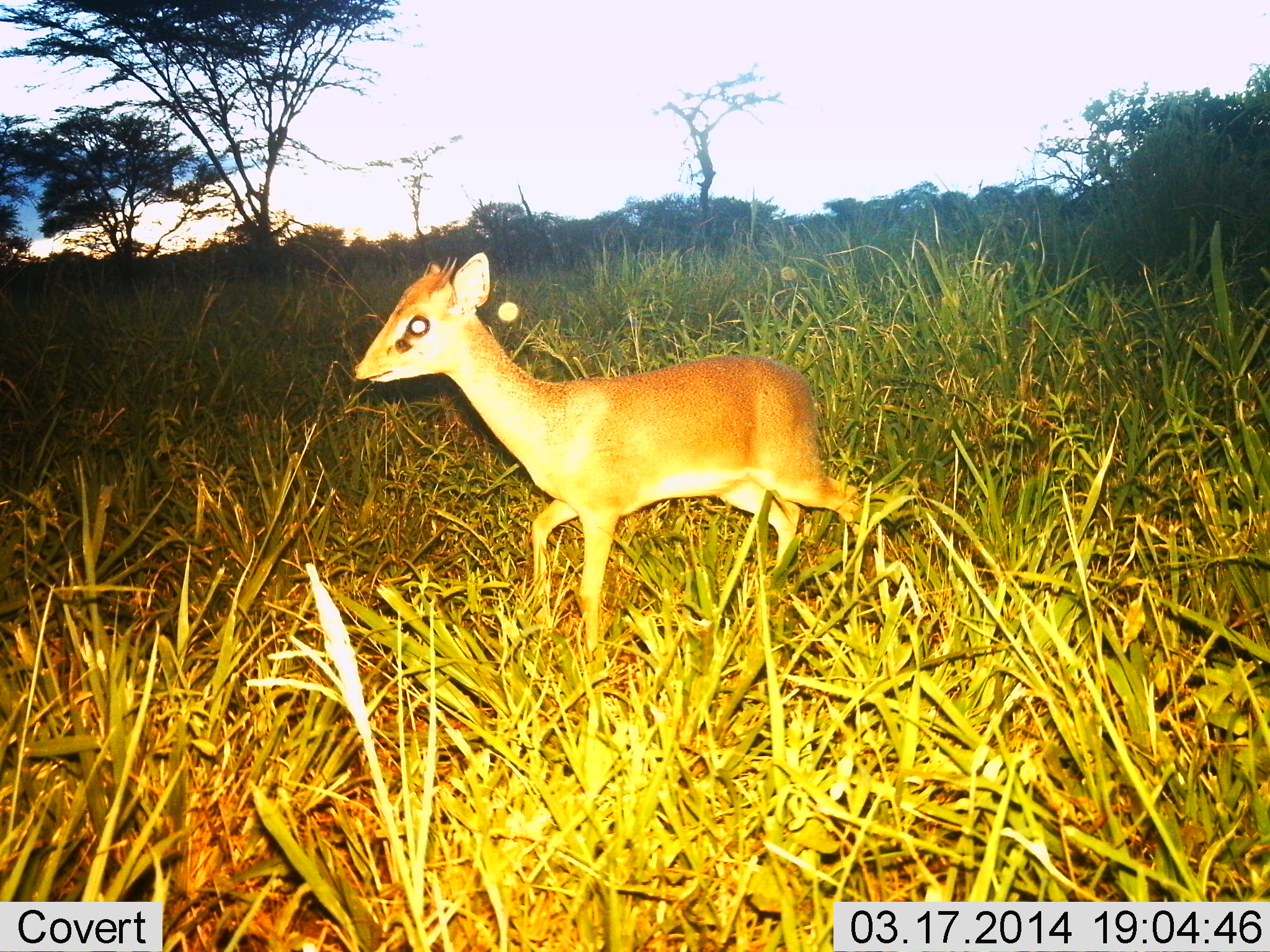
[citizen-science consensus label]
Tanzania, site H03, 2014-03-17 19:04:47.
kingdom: Animalia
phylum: Chordata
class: Mammalia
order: Artiodactyla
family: Bovidae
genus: Madoqua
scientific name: Madoqua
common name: dikdik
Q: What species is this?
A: Dikdik (Madoqua).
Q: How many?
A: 1.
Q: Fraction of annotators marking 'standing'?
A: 50%.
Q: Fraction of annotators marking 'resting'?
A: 0%.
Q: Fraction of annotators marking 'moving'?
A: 50%.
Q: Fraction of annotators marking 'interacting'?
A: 10%.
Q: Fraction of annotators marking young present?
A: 0%.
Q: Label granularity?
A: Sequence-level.